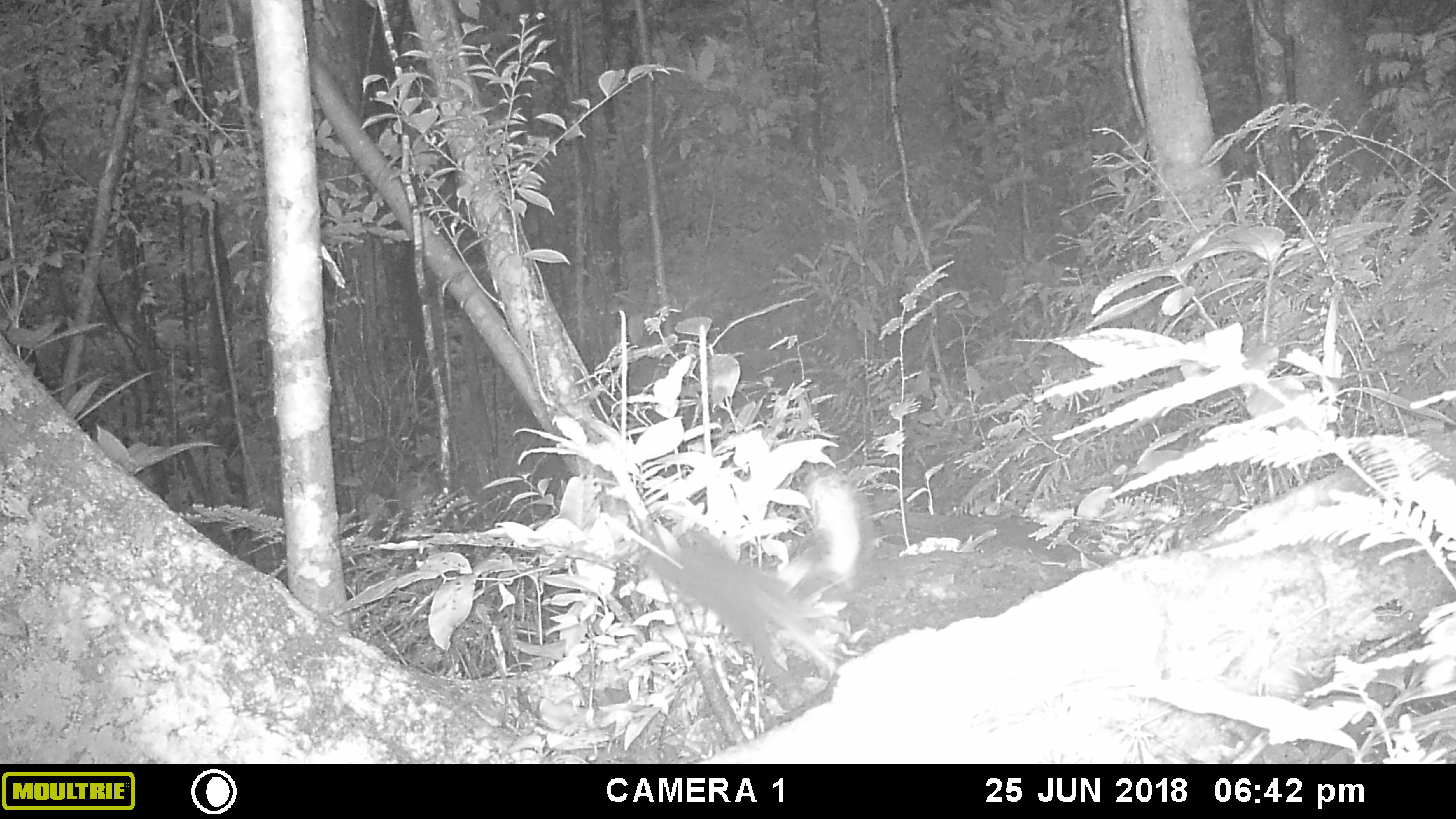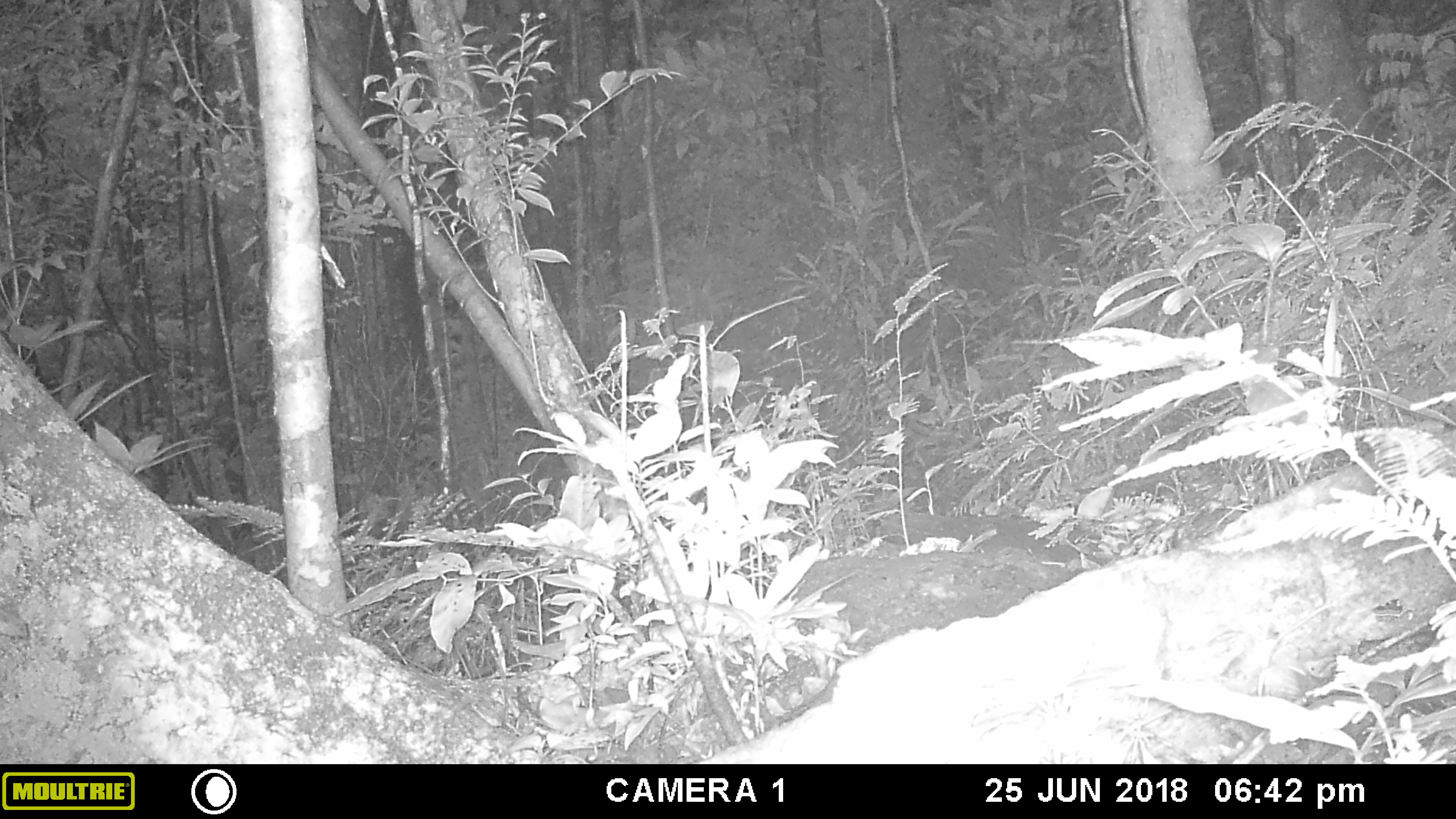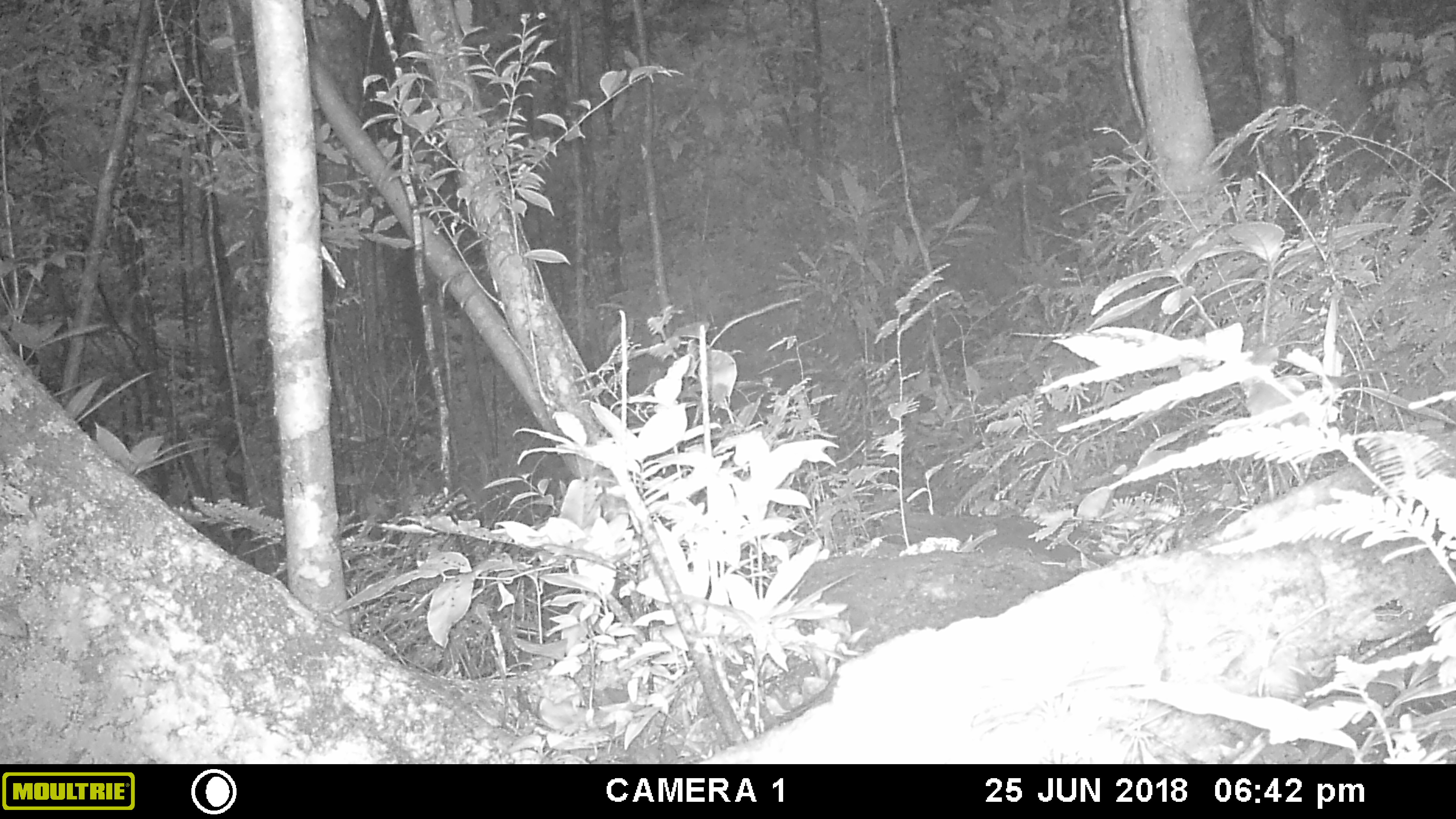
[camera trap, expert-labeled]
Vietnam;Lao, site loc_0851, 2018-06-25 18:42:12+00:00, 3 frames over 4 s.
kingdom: Animalia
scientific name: Animalia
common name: animal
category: unidentified animal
Unidentified animal (animal) (Animalia). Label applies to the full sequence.